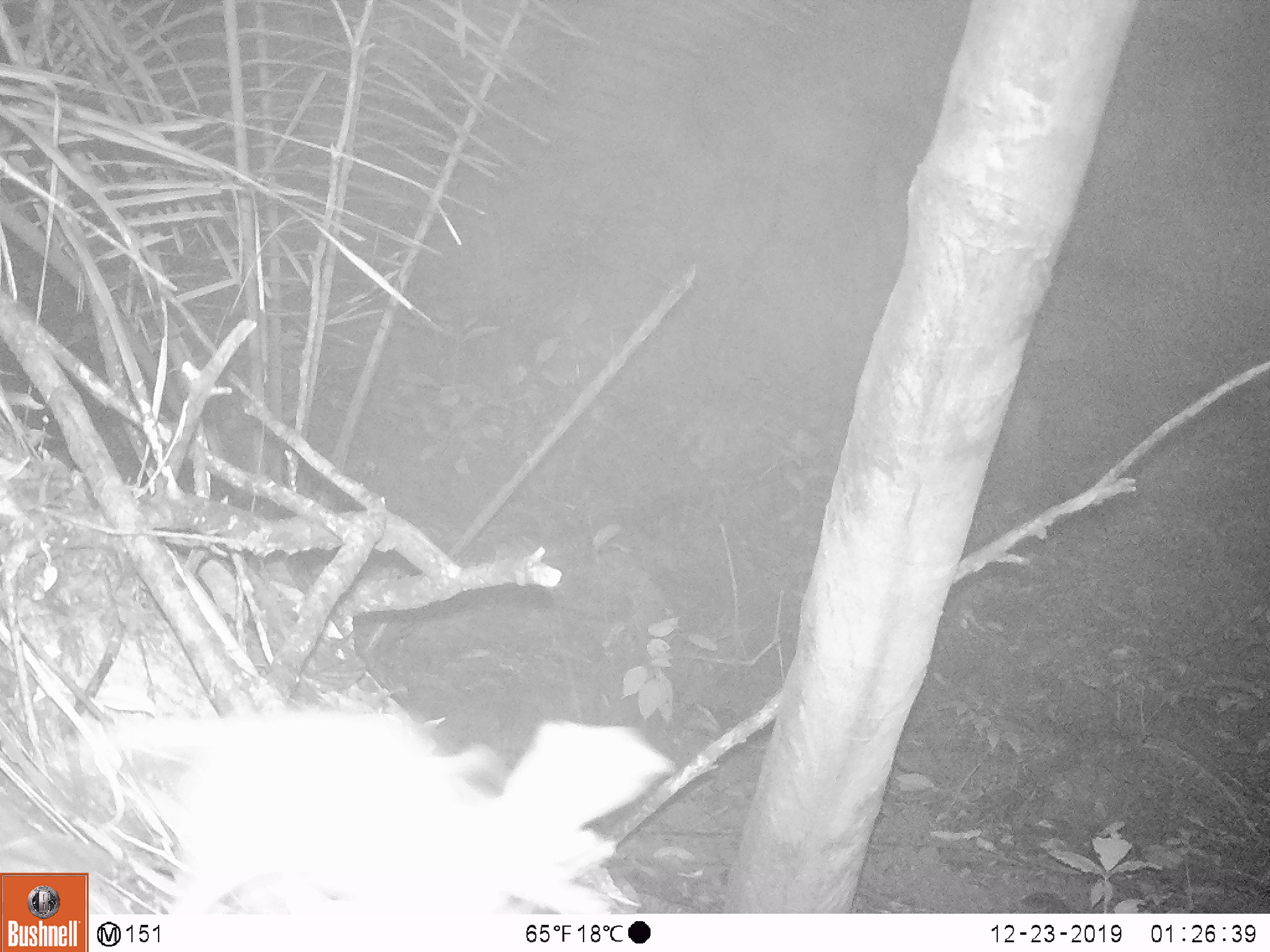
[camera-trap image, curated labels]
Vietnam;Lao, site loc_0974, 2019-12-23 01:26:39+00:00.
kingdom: Animalia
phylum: Chordata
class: Mammalia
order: Rodentia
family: Muridae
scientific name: Muridae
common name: old-world mice and rats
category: unidentified murid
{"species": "unidentified murid (old-world mice and rats) (Muridae)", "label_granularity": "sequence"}